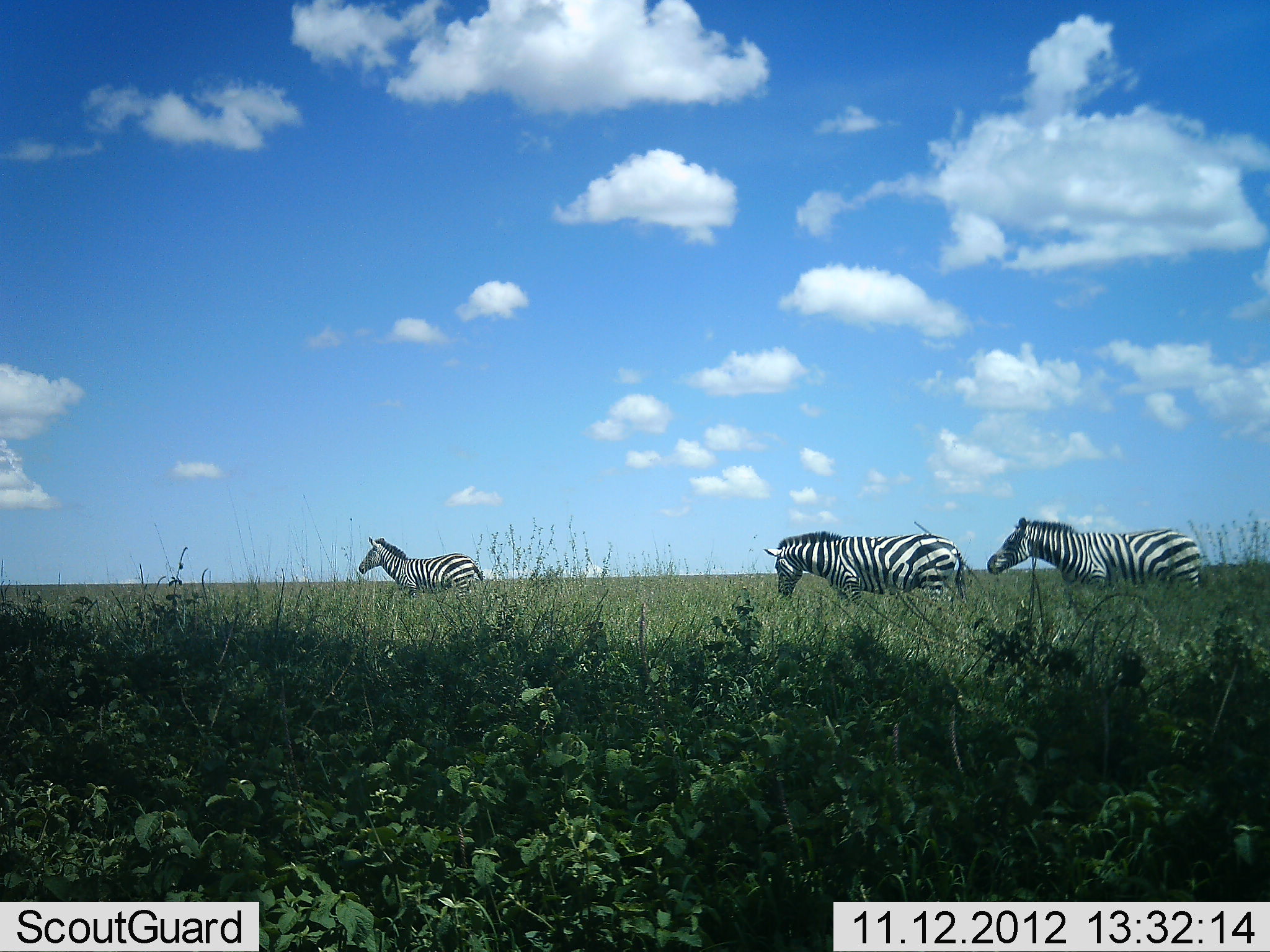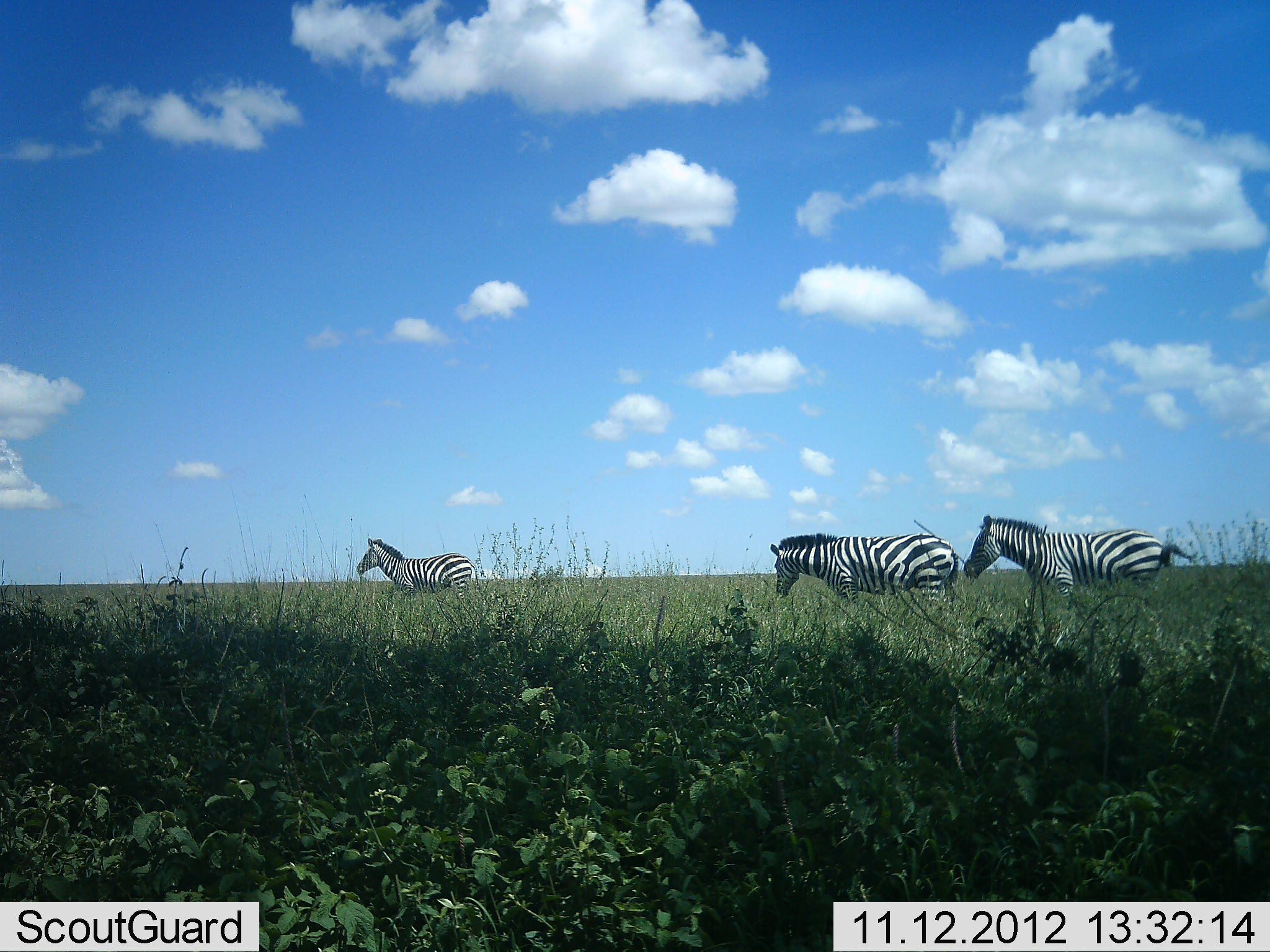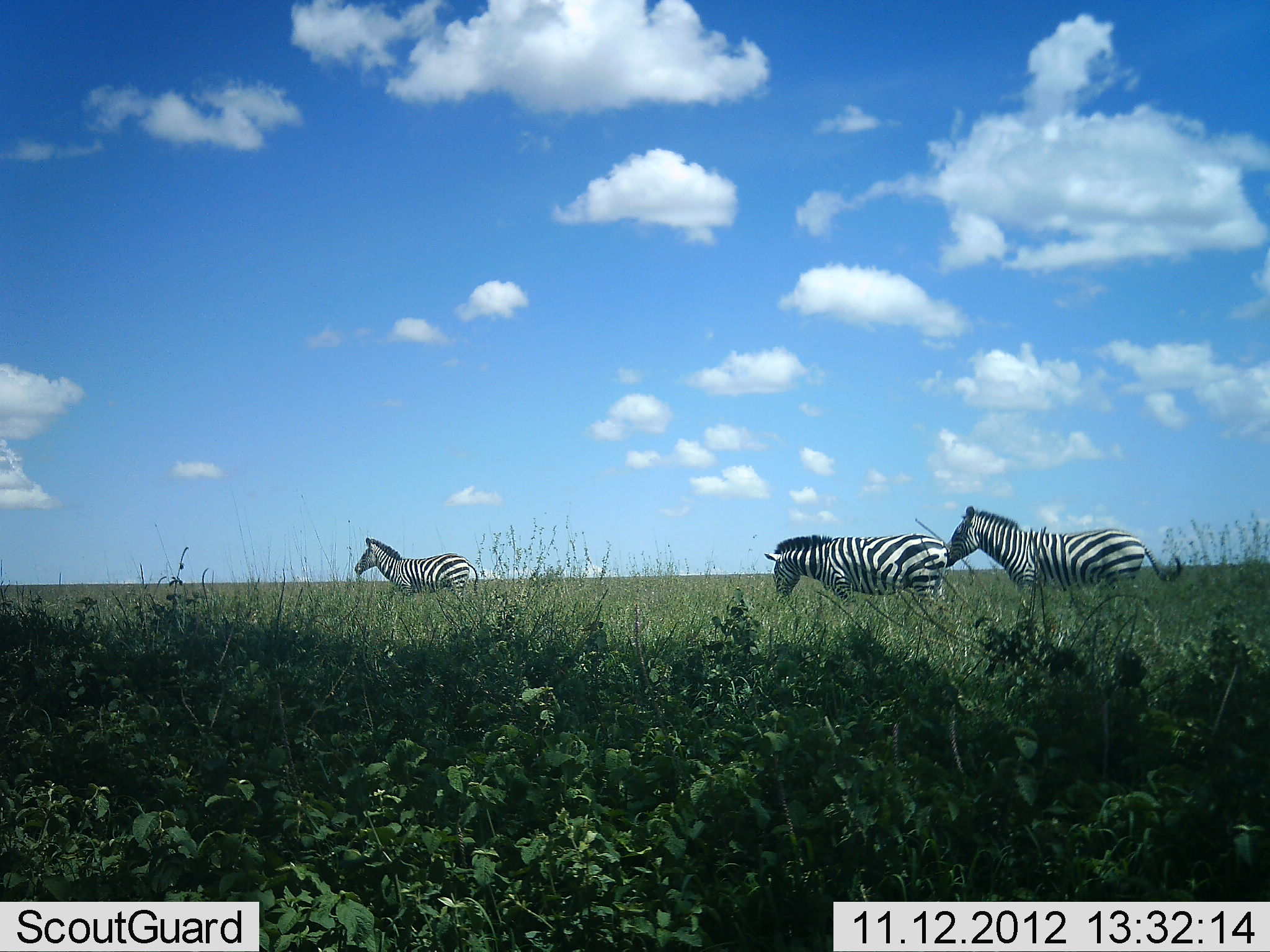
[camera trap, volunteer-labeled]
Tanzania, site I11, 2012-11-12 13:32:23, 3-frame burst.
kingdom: Animalia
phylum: Chordata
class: Mammalia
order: Perissodactyla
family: Equidae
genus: Equus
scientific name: Equus quagga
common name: plains zebra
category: zebra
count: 3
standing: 60%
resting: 0%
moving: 60%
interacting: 0%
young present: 0%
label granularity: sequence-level